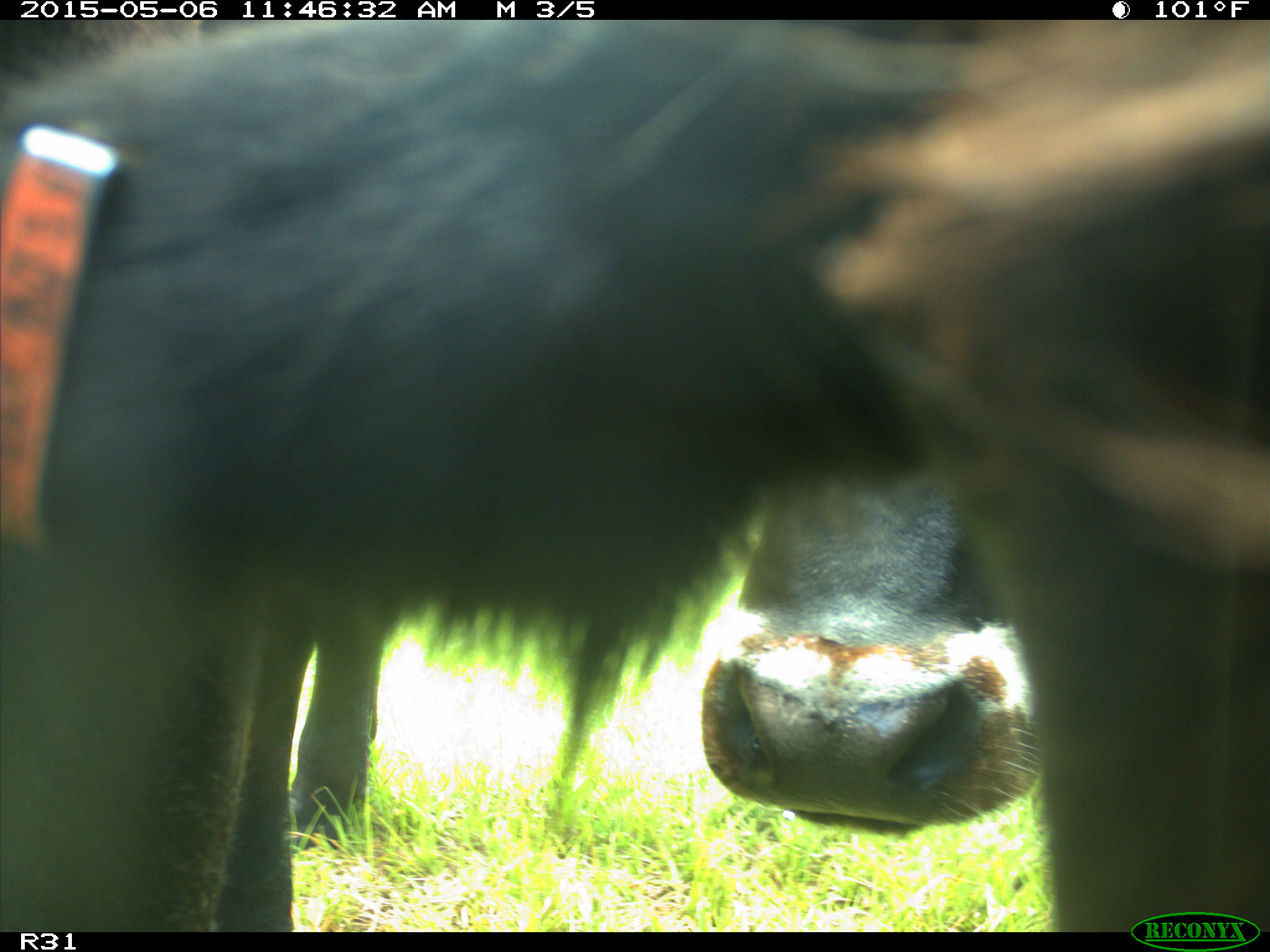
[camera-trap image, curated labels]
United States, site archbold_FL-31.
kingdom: Animalia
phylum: Chordata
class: Mammalia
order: Artiodactyla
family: Bovidae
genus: Bos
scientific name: Bos taurus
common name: domestic cow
Bos taurus (domestic cow).